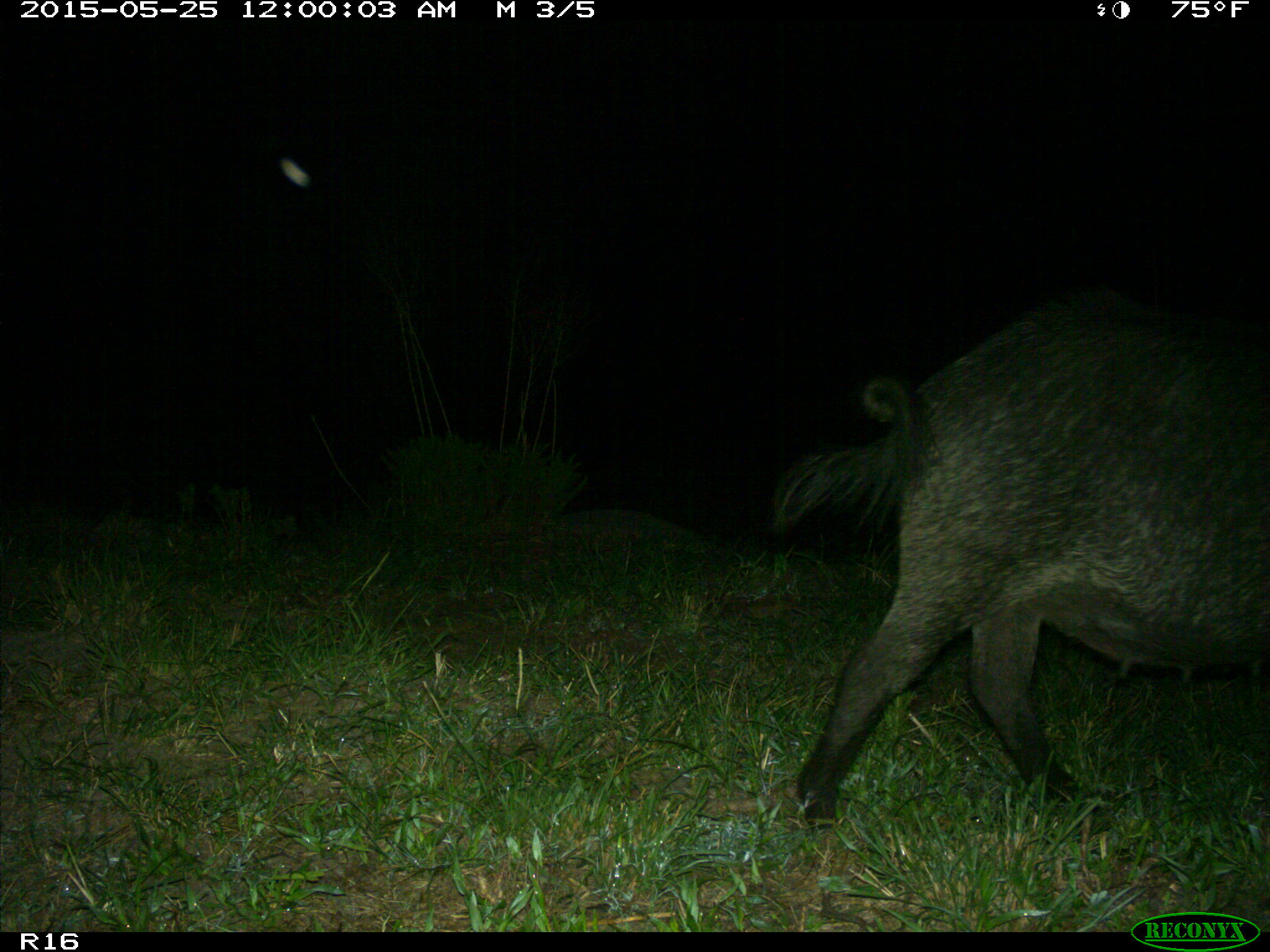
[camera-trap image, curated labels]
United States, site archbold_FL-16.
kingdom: Animalia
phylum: Chordata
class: Mammalia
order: Artiodactyla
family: Suidae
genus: Sus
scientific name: Sus scrofa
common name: wild boar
Sus scrofa (wild boar).